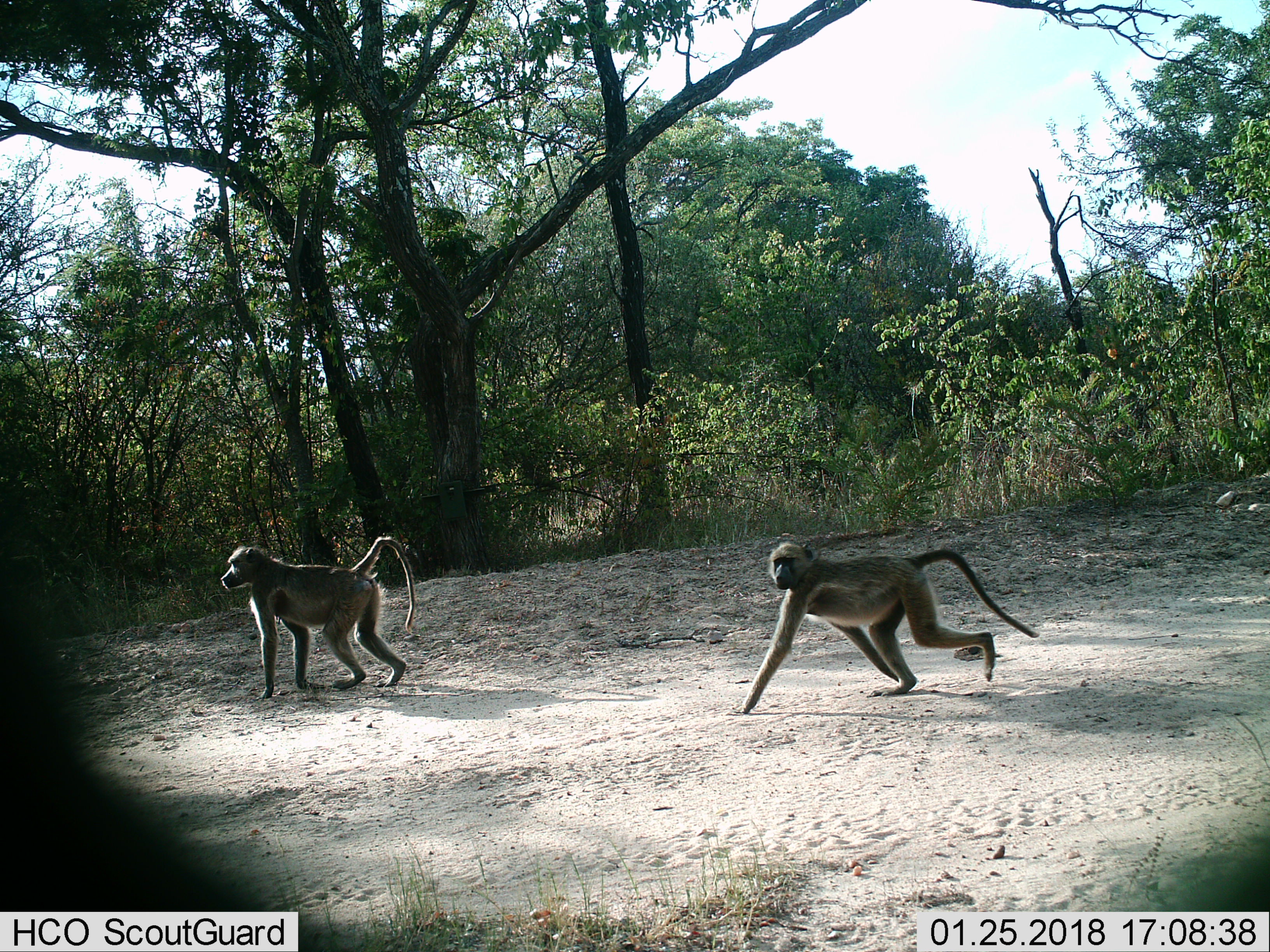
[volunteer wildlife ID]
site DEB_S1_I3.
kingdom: Animalia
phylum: Chordata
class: Mammalia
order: Primates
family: Cercopithecidae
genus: Papio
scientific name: Papio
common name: baboon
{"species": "baboon (Papio)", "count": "2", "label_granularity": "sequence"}